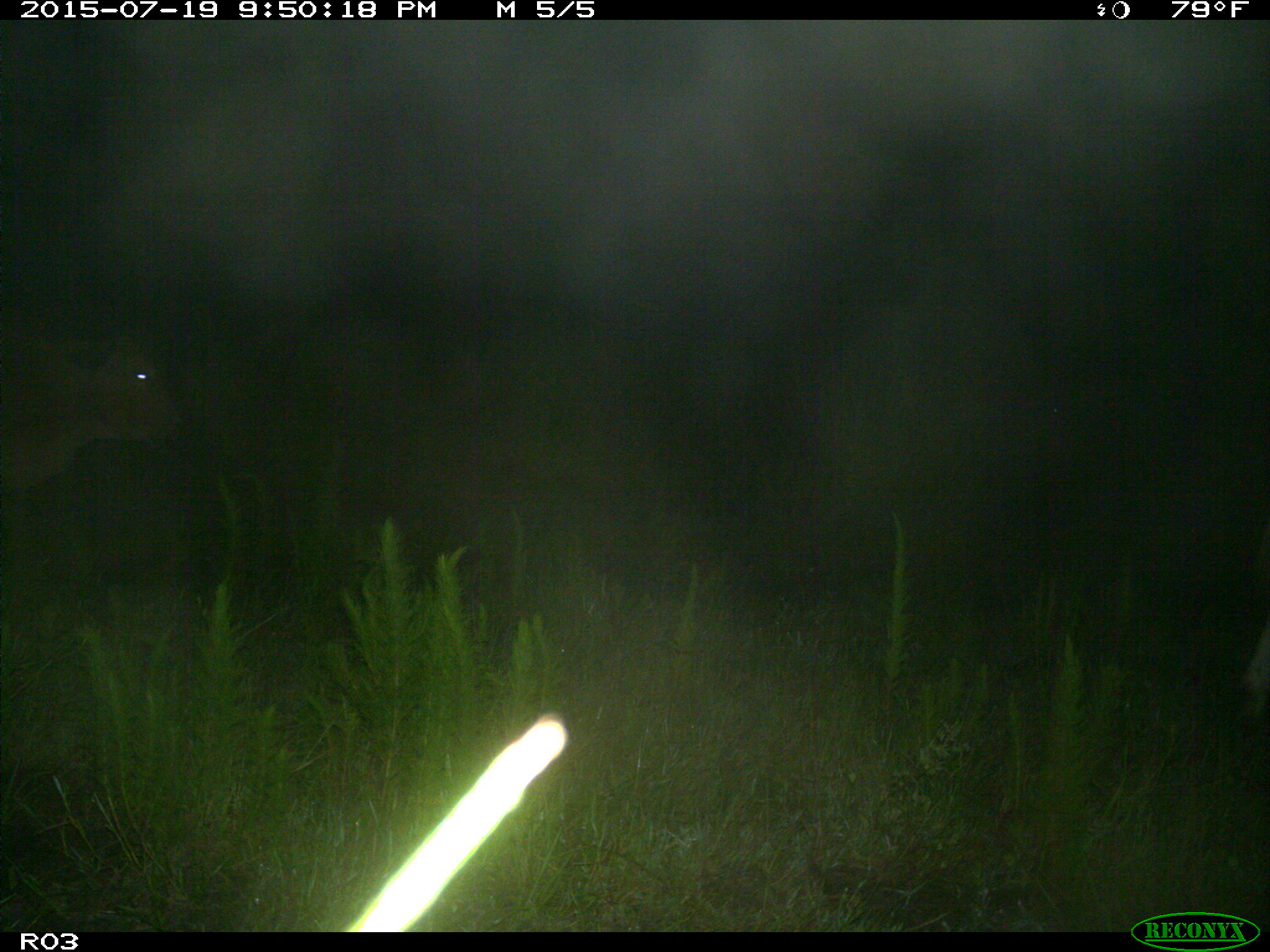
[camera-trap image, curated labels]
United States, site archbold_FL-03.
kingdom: Animalia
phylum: Chordata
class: Mammalia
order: Artiodactyla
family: Bovidae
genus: Bos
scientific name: Bos taurus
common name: domestic cow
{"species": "Bos taurus (domestic cow)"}